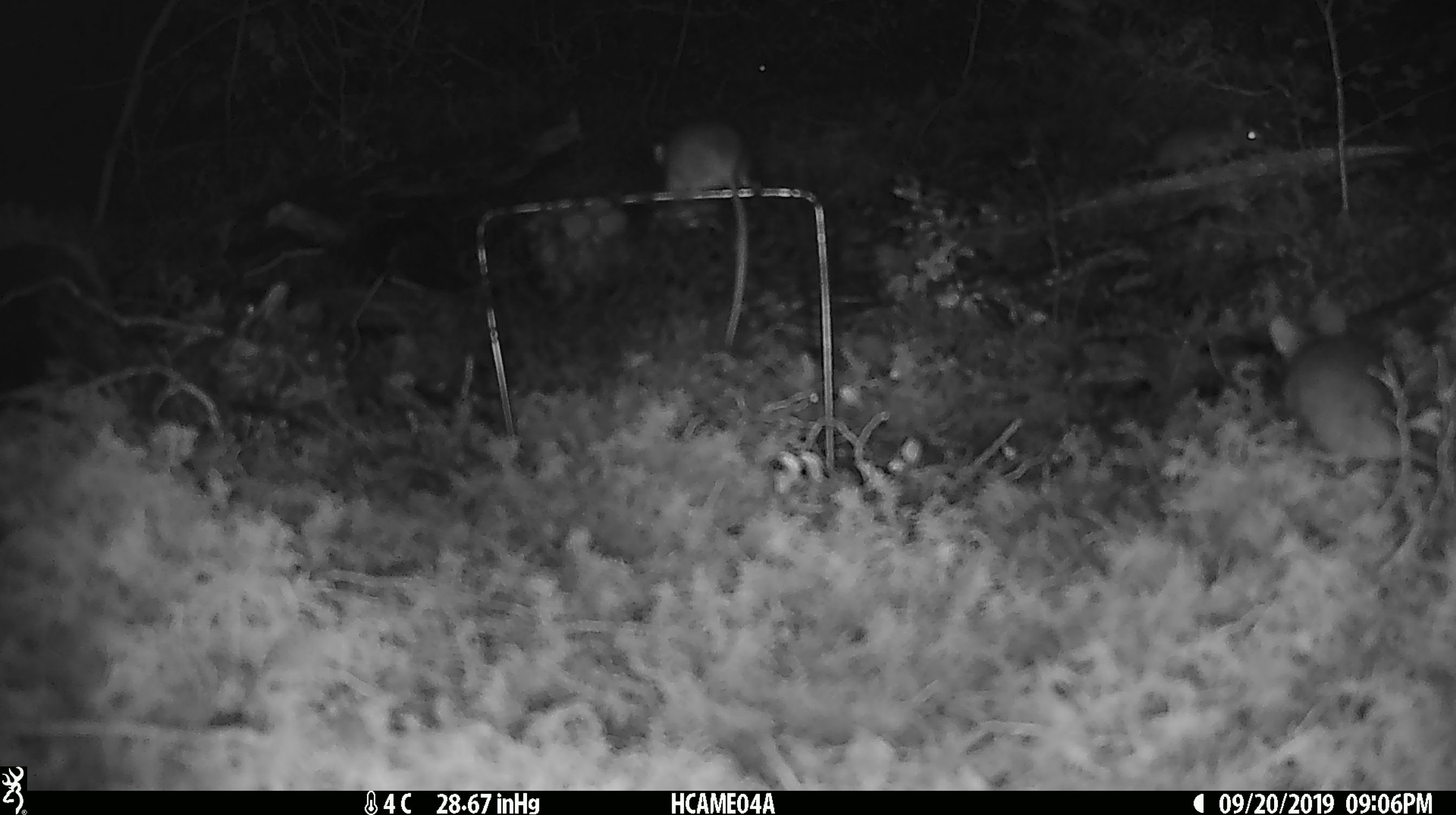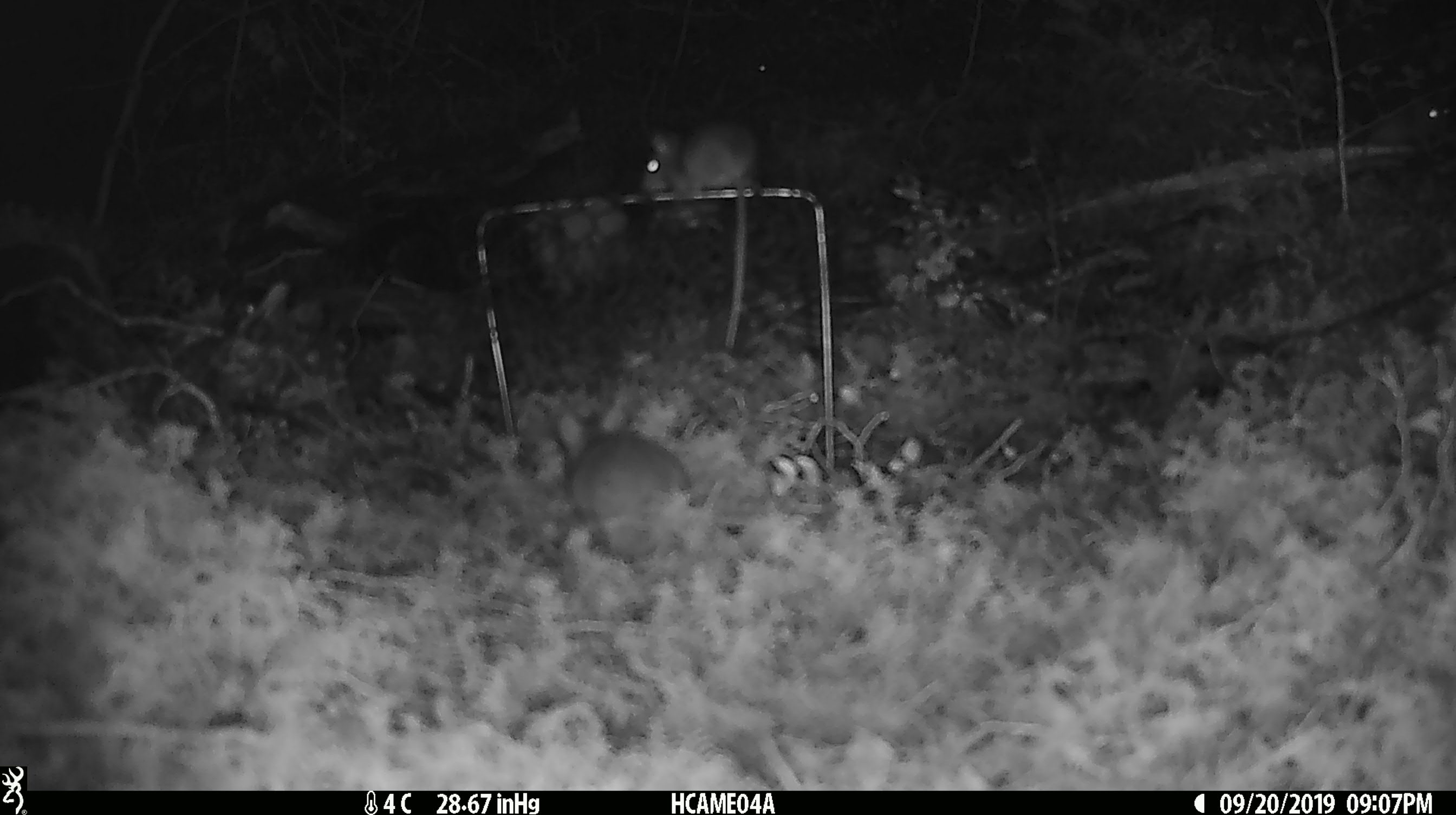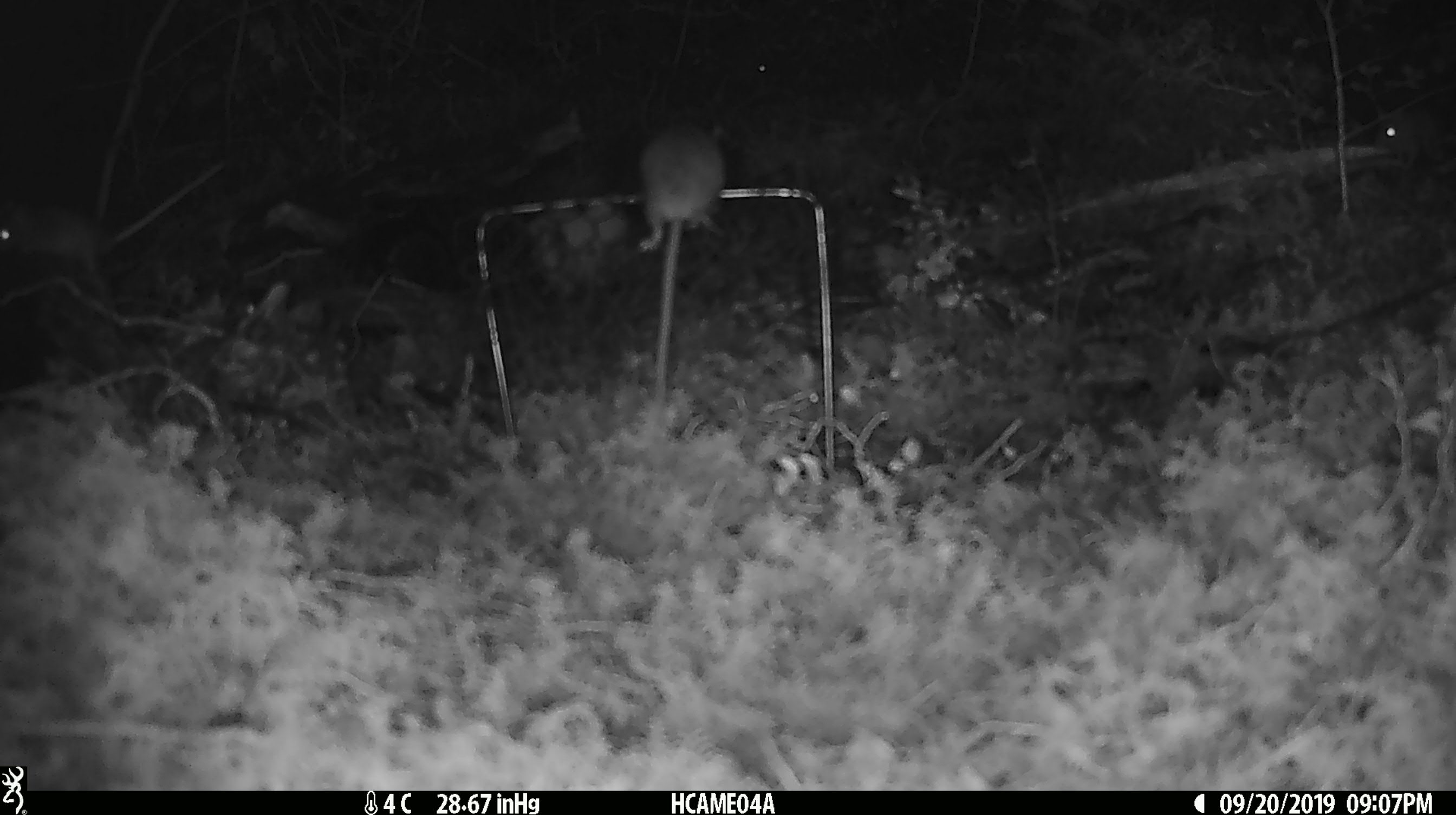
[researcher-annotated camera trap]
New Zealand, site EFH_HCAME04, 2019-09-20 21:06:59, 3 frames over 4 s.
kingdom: Animalia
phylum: Chordata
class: Mammalia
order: Rodentia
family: Muridae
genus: Mus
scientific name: Mus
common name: mouse